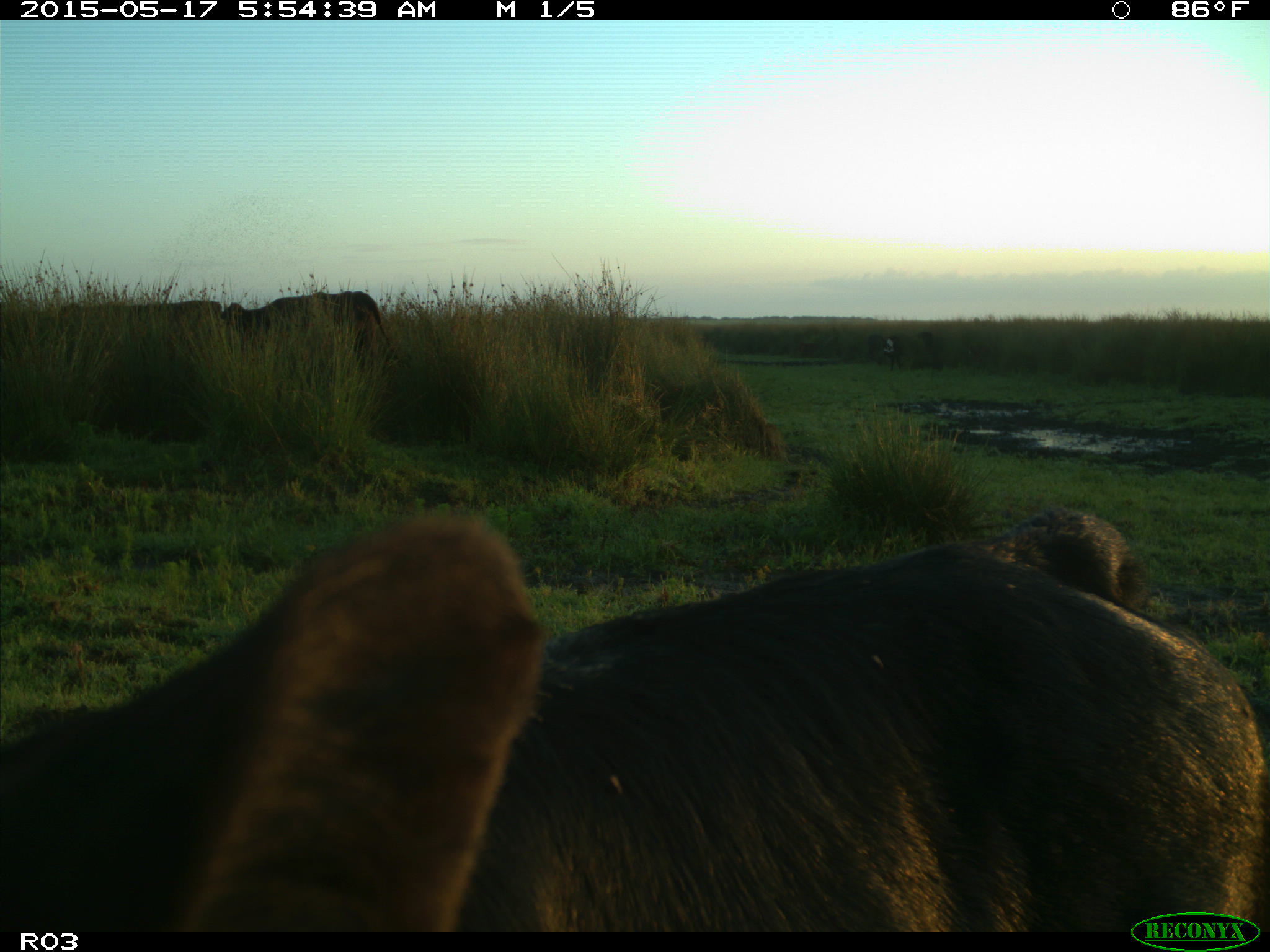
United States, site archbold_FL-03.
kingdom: Animalia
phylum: Chordata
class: Mammalia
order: Artiodactyla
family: Bovidae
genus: Bos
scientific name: Bos taurus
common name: domestic cow